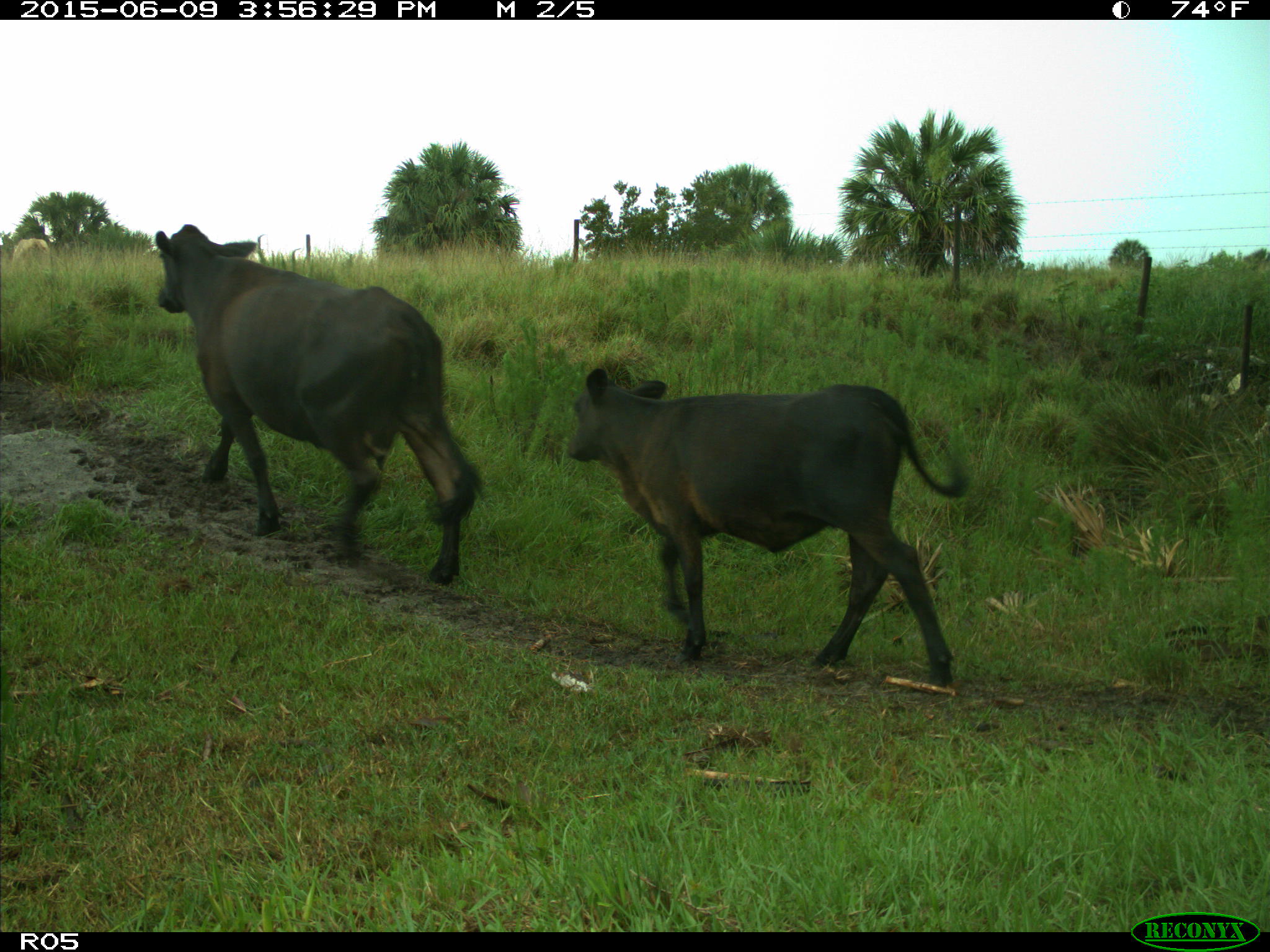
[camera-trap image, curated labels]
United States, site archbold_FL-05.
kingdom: Animalia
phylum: Chordata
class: Mammalia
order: Artiodactyla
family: Bovidae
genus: Bos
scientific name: Bos taurus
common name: domestic cow